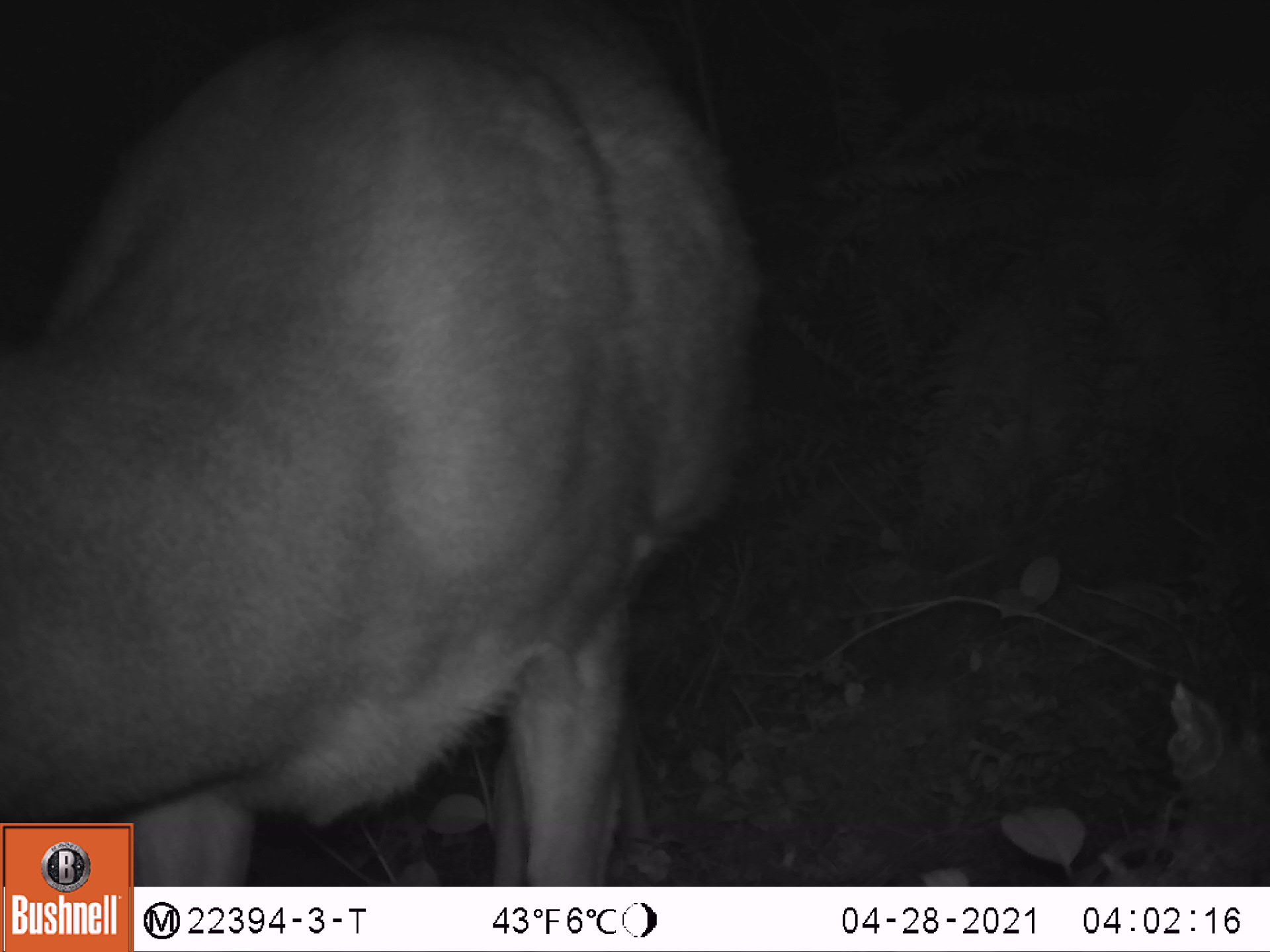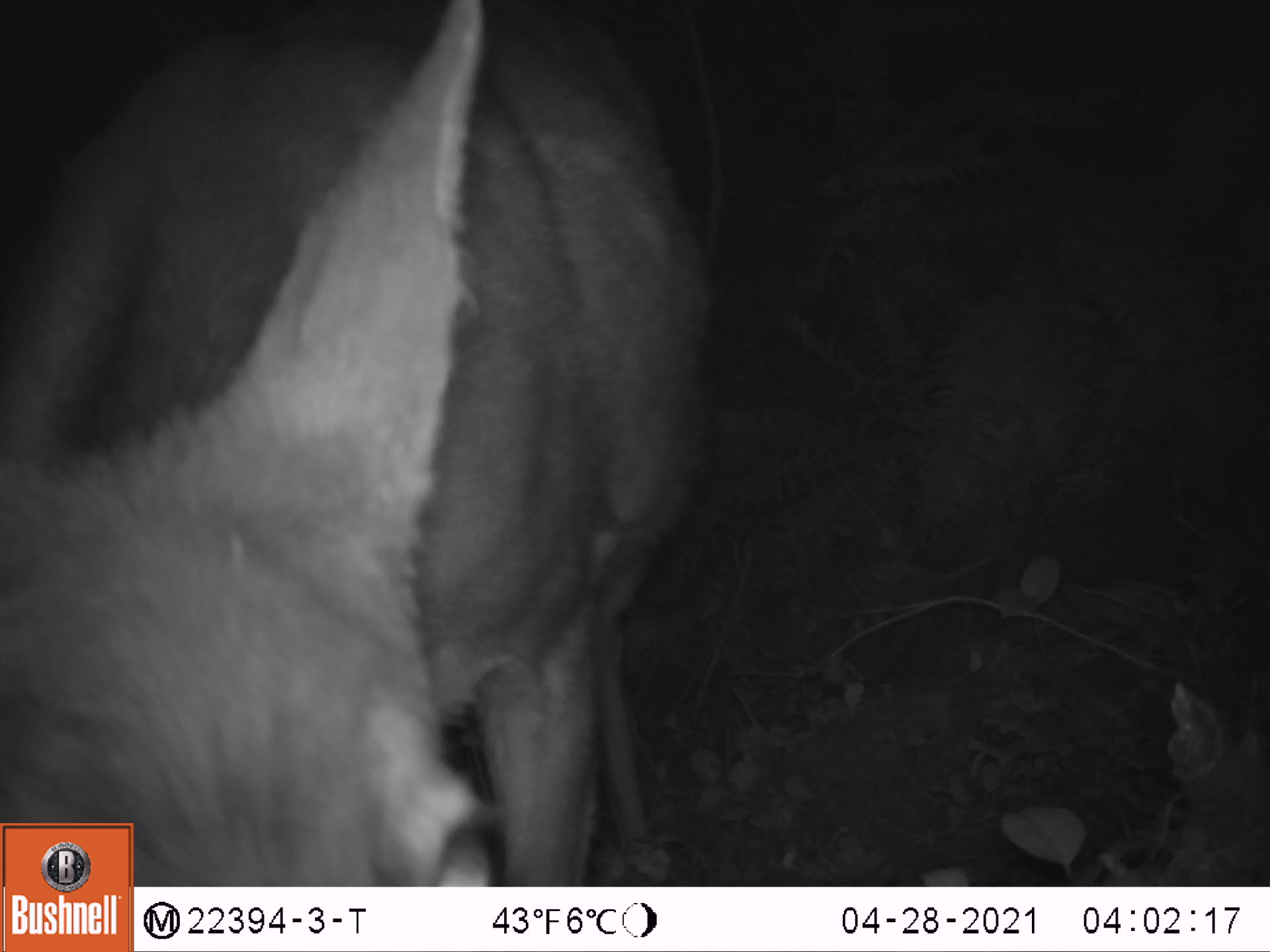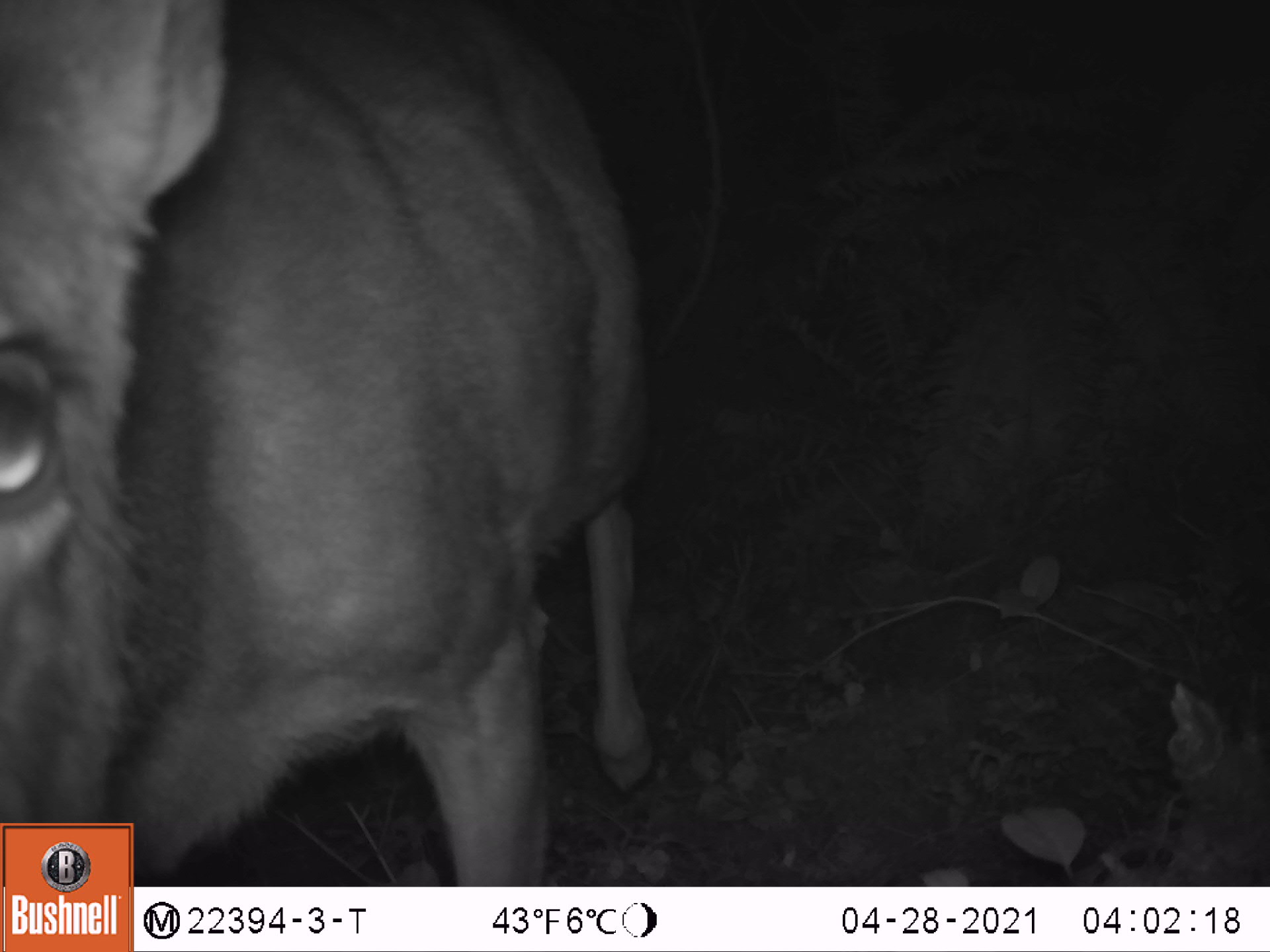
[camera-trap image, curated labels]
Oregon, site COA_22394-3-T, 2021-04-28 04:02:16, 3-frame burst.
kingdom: Animalia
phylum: Chordata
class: Mammalia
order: Artiodactyla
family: Cervidae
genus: Odocoileus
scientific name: Odocoileus hemionus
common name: black-tailed deer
Black-tailed deer (Odocoileus hemionus).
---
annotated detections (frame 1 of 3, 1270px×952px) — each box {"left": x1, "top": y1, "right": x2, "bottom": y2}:
black-tailed deer: {"left": 0, "top": 0, "right": 783, "bottom": 819}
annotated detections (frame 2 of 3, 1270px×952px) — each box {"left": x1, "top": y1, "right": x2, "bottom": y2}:
black-tailed deer: {"left": 0, "top": 0, "right": 755, "bottom": 821}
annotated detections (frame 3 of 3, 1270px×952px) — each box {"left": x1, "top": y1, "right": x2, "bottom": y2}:
black-tailed deer: {"left": 1, "top": 0, "right": 697, "bottom": 819}